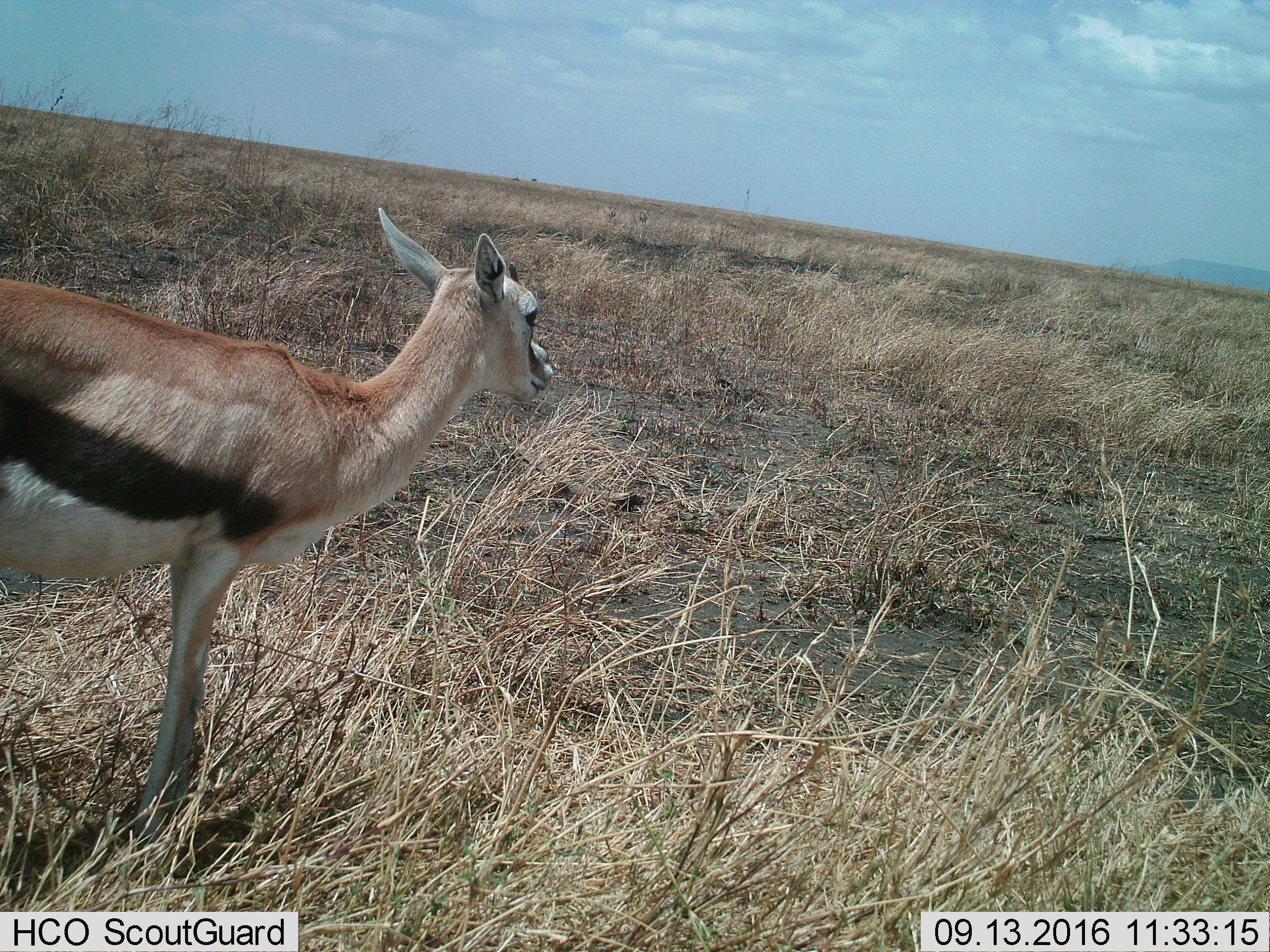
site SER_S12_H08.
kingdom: Animalia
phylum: Chordata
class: Mammalia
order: Artiodactyla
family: Bovidae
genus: Eudorcas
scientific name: Eudorcas thomsonii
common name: thomson's gazelle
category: gazellethomsons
Gazellethomsons (thomson's gazelle) (Eudorcas thomsonii), count 1. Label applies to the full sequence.